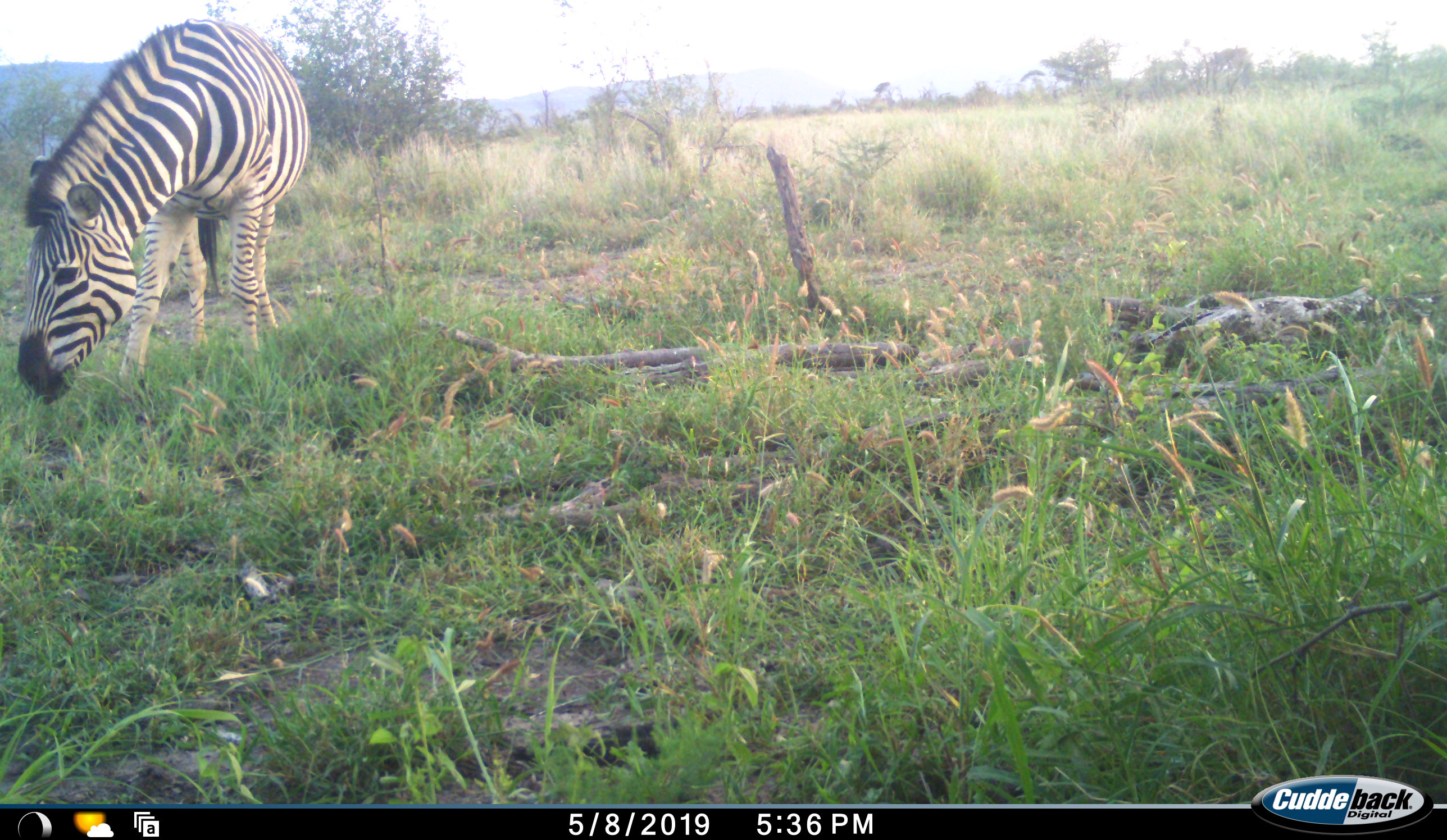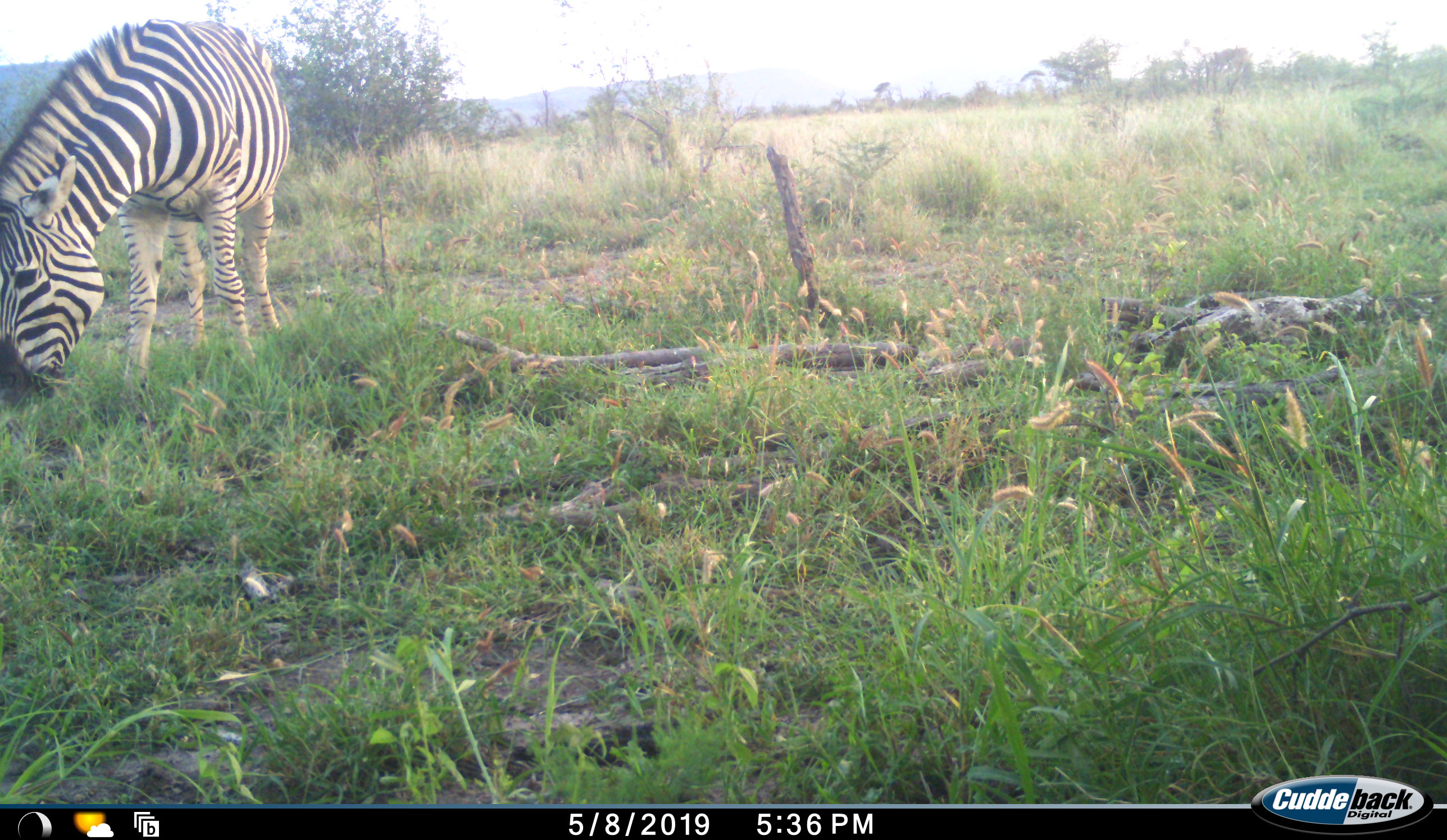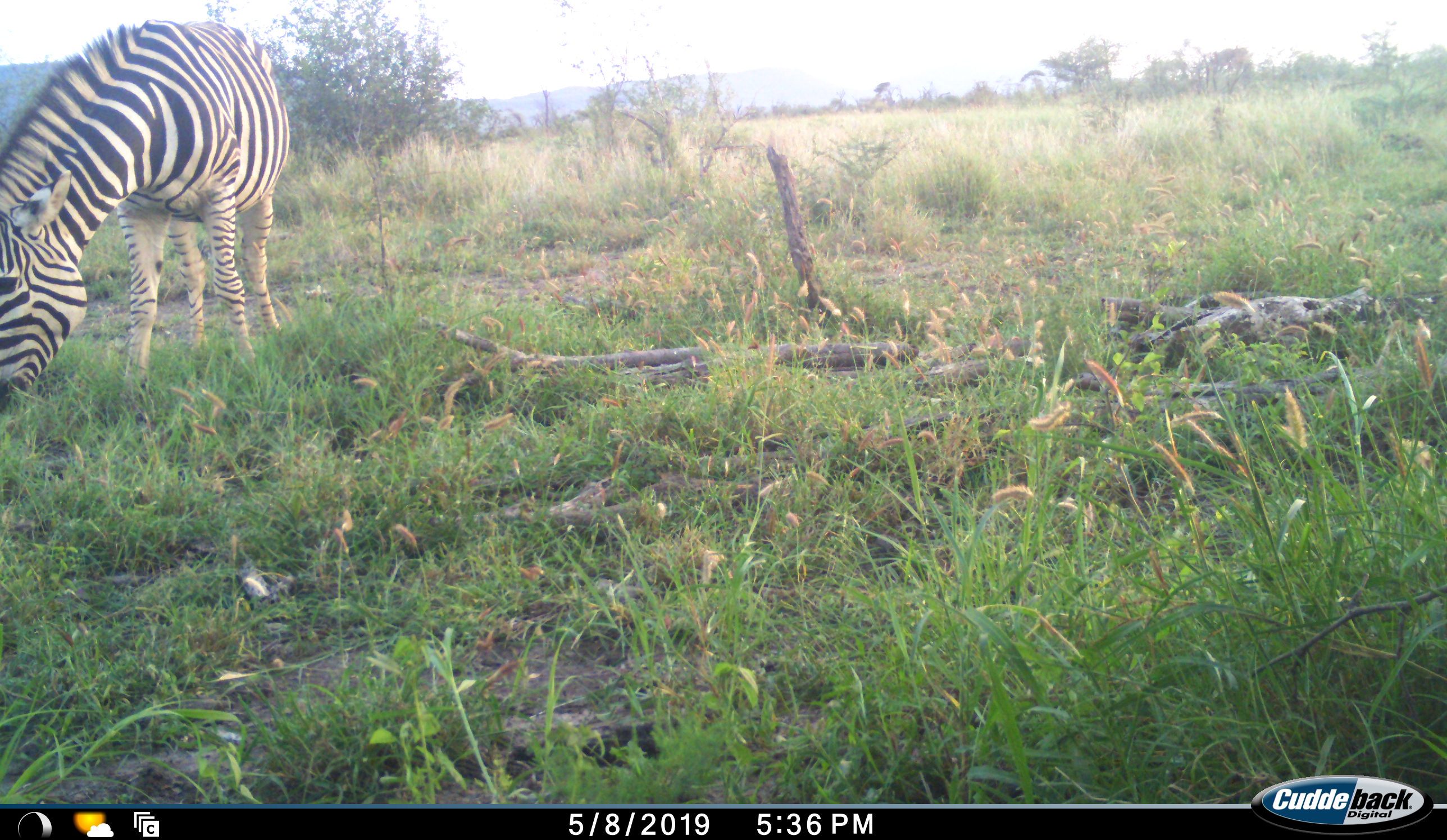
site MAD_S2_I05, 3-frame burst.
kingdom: Animalia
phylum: Chordata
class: Mammalia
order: Perissodactyla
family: Equidae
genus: Equus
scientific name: Equus quagga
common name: plains zebra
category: zebraplains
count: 1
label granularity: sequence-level